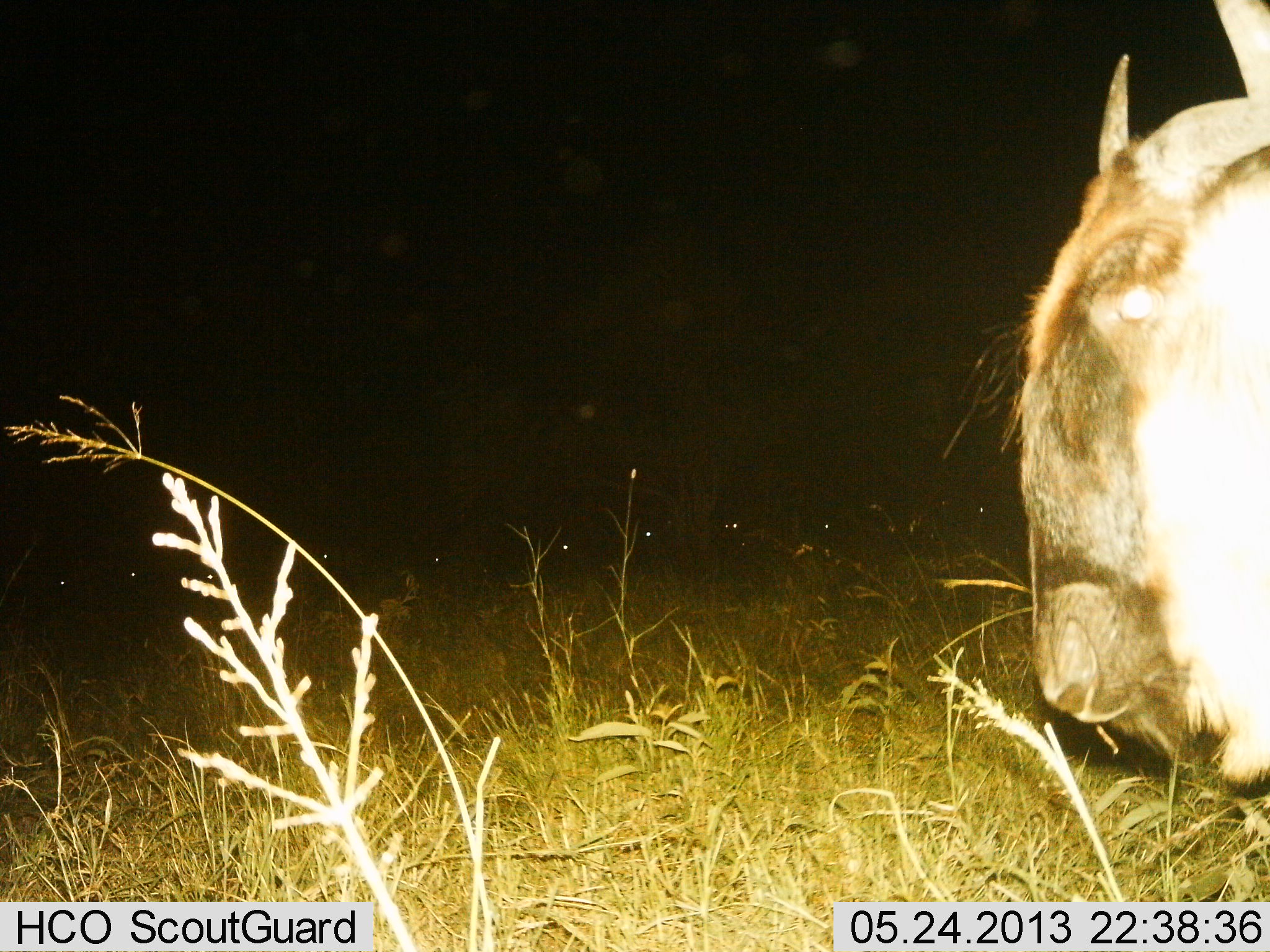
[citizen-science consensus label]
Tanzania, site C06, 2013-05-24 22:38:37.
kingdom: Animalia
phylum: Chordata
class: Mammalia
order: Artiodactyla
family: Bovidae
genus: Connochaetes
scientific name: Connochaetes taurinus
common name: blue wildebeest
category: wildebeest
Wildebeest (blue wildebeest) (Connochaetes taurinus), count 1. Behavior (volunteer vote fractions): standing 75%, resting 20%, moving 20%, interacting 0%. Young present (vote fraction): 0%. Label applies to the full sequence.